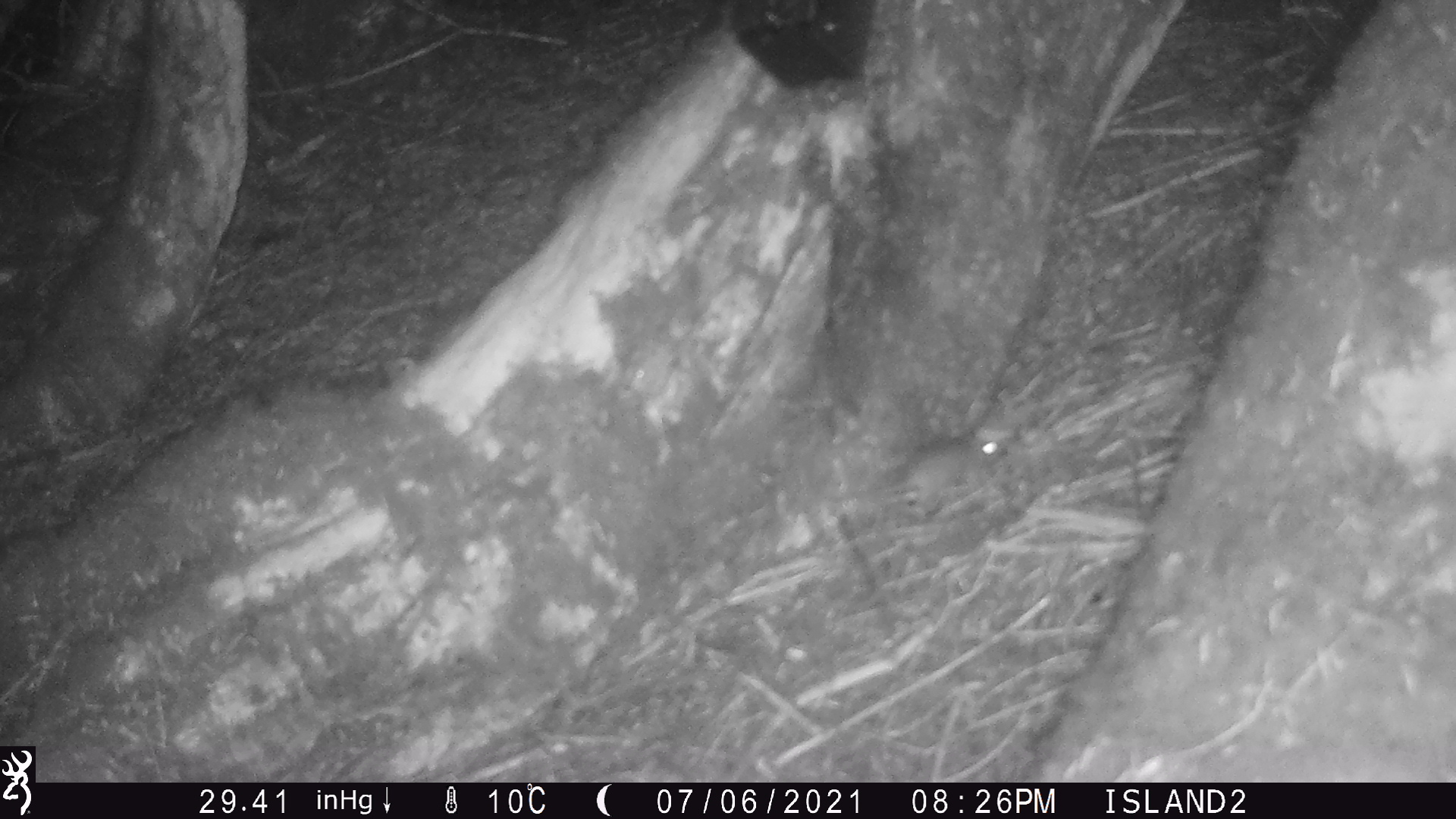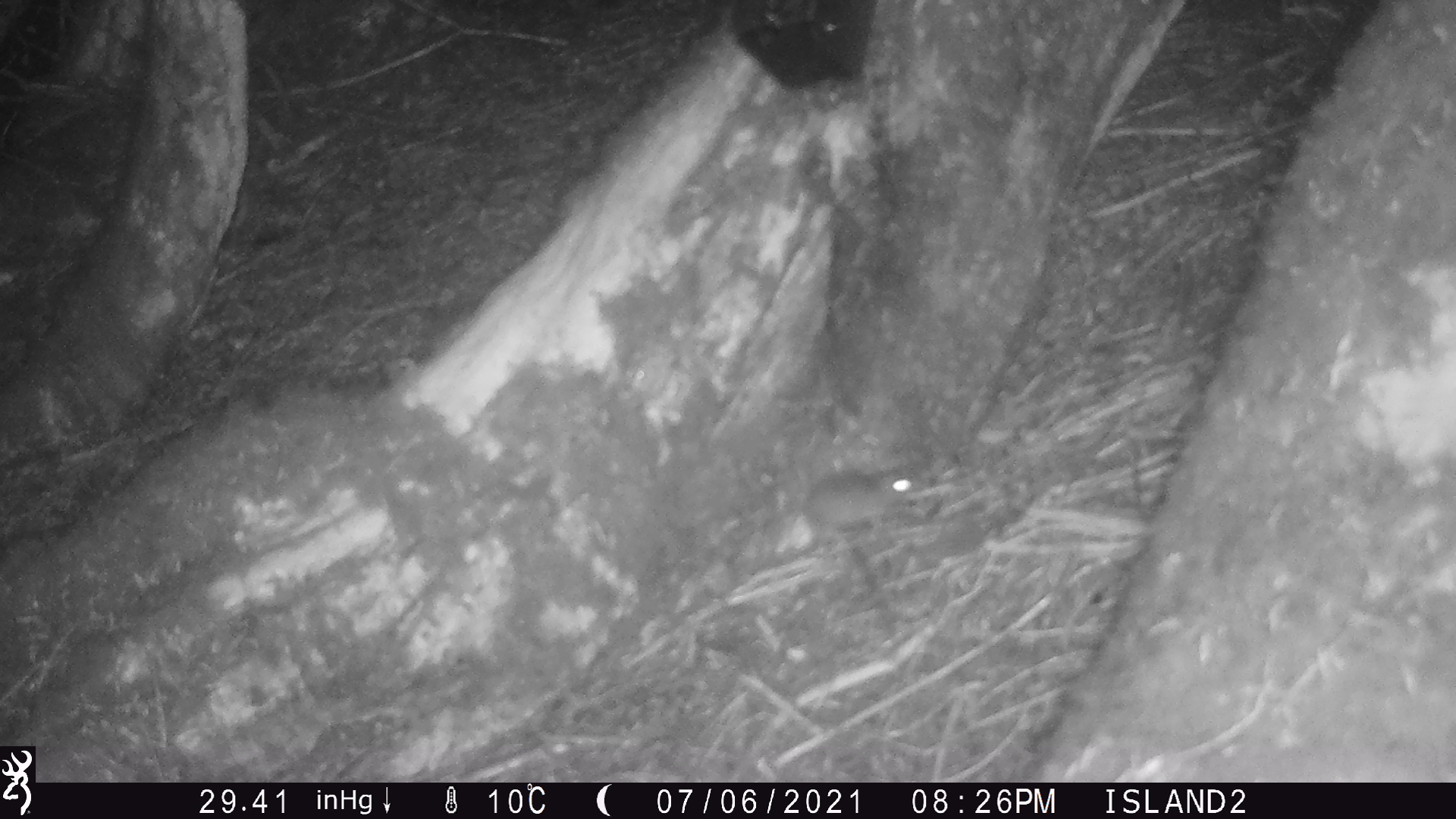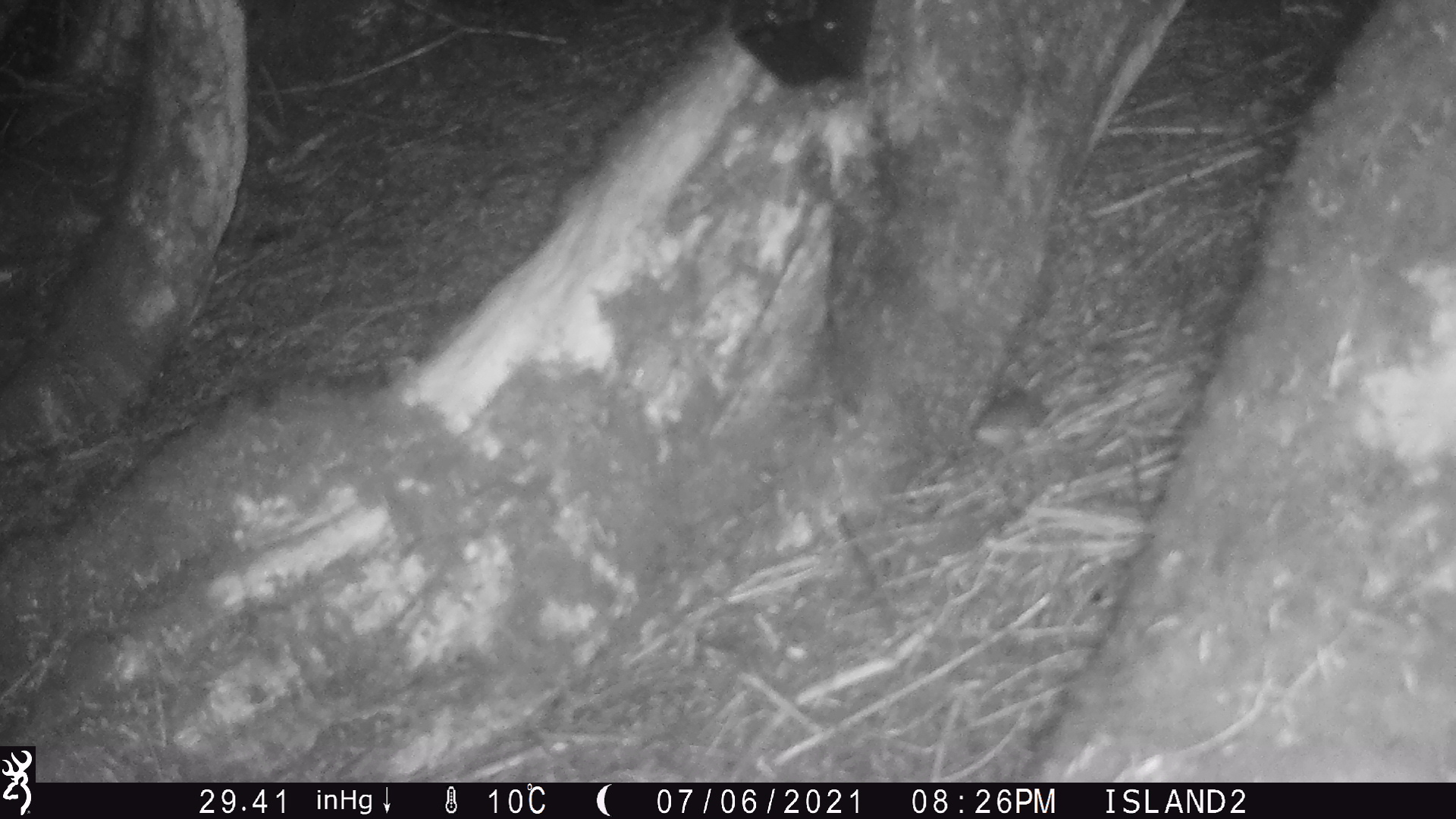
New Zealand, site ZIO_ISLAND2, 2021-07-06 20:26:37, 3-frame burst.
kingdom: Animalia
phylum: Chordata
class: Mammalia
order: Rodentia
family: Muridae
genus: Rattus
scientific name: Rattus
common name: rat